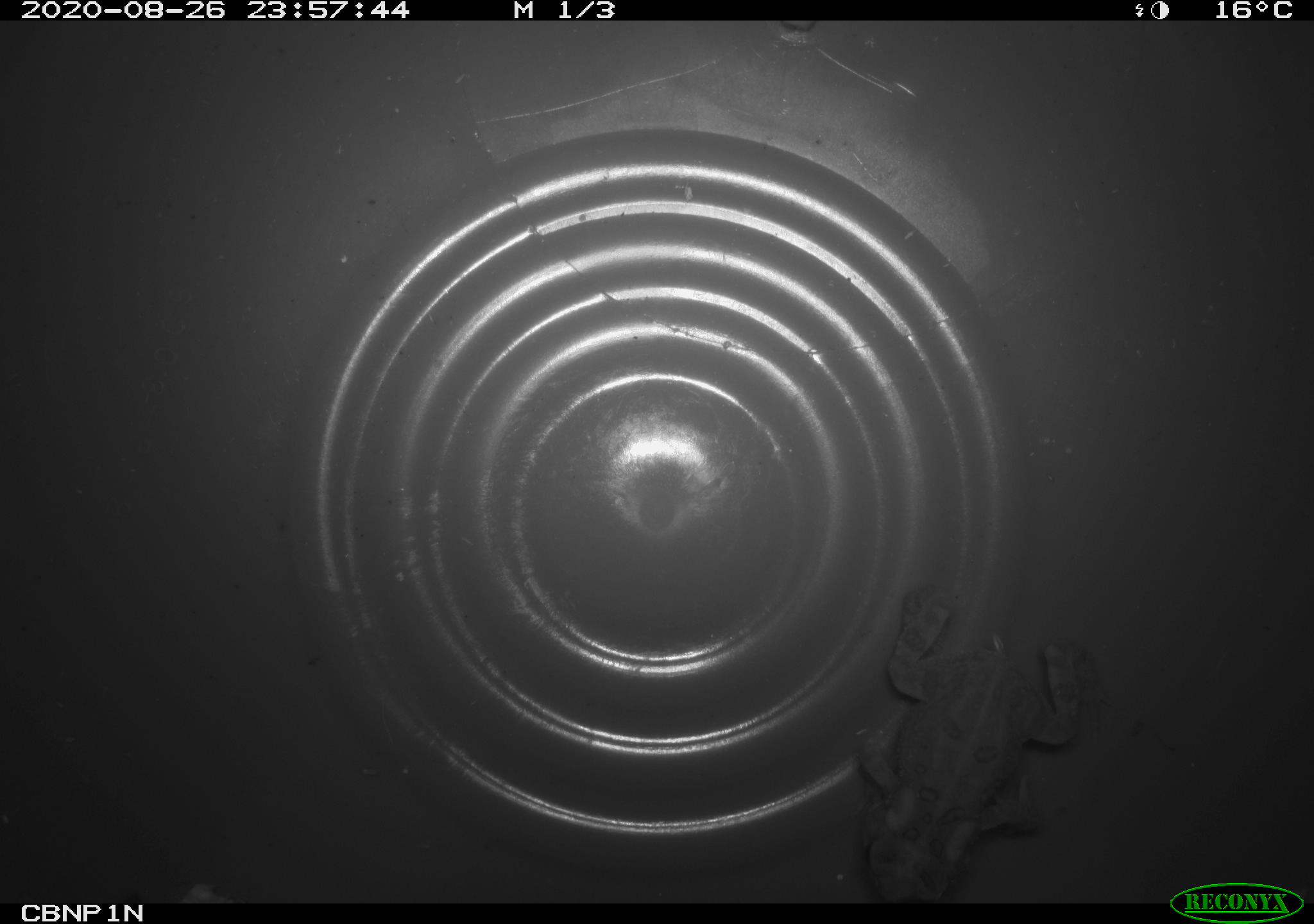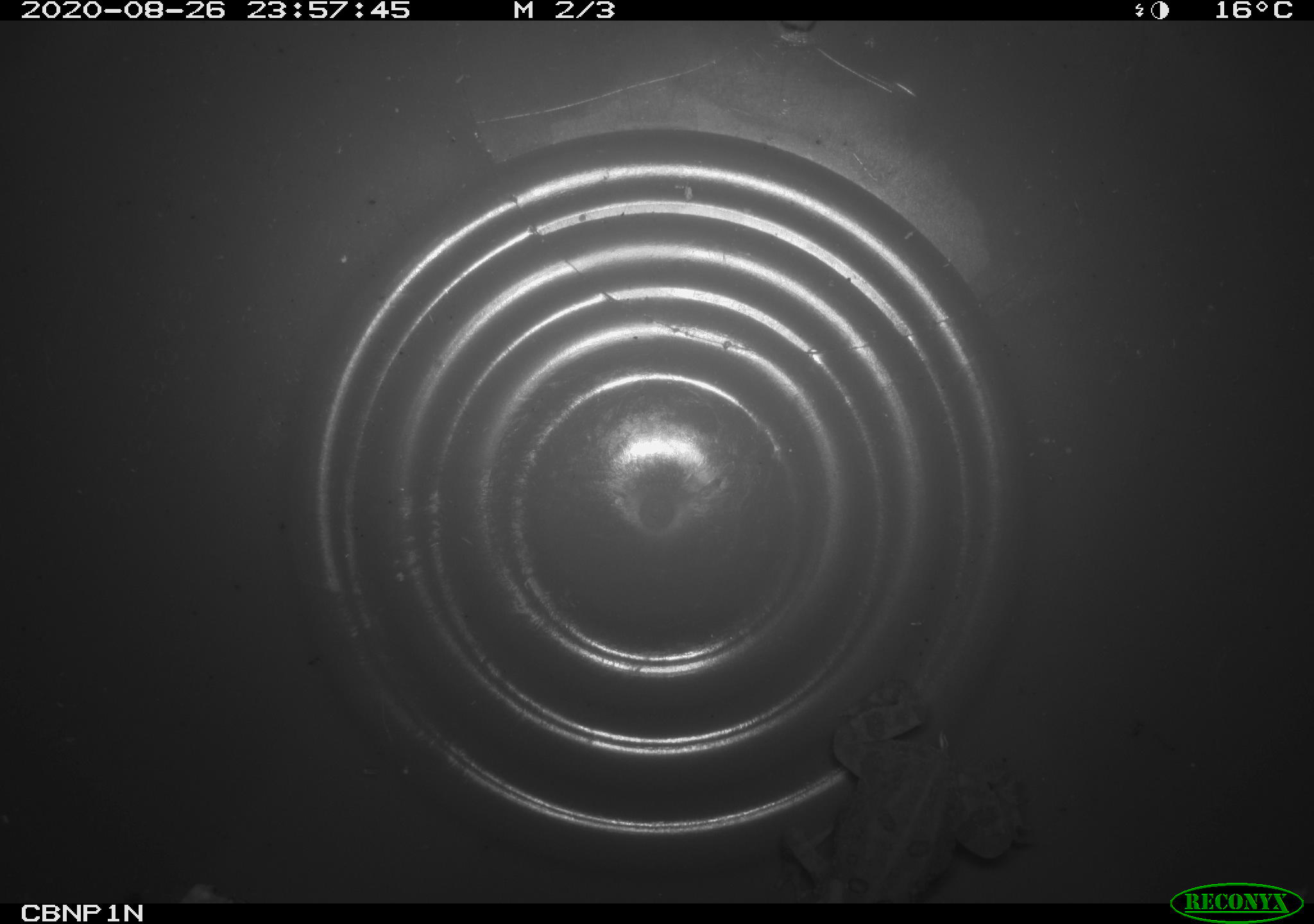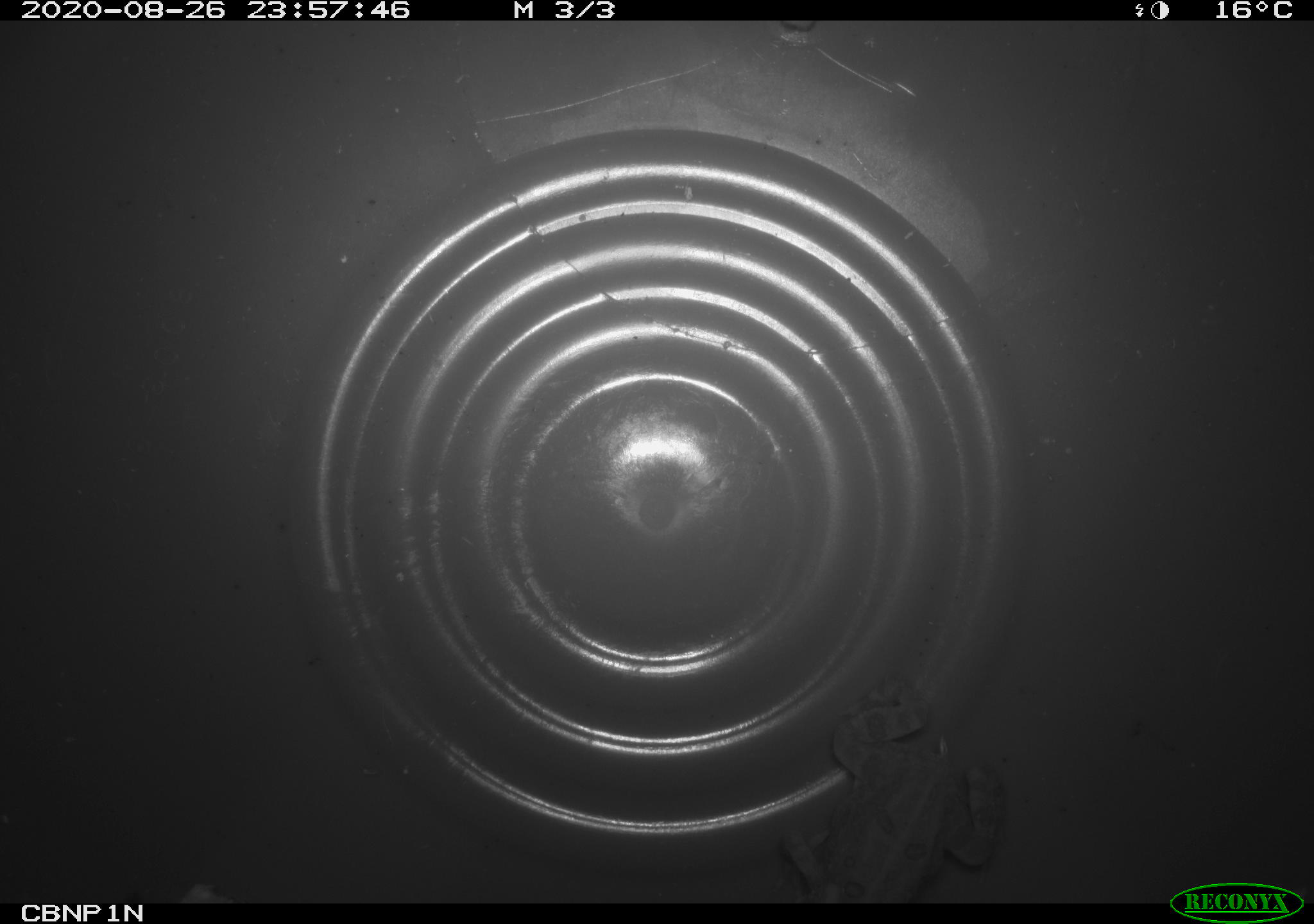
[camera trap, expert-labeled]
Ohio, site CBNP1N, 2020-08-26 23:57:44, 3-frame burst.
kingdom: Animalia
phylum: Chordata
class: Amphibia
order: Anura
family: Bufonidae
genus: Anaxyrus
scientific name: Anaxyrus americanus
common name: american toad